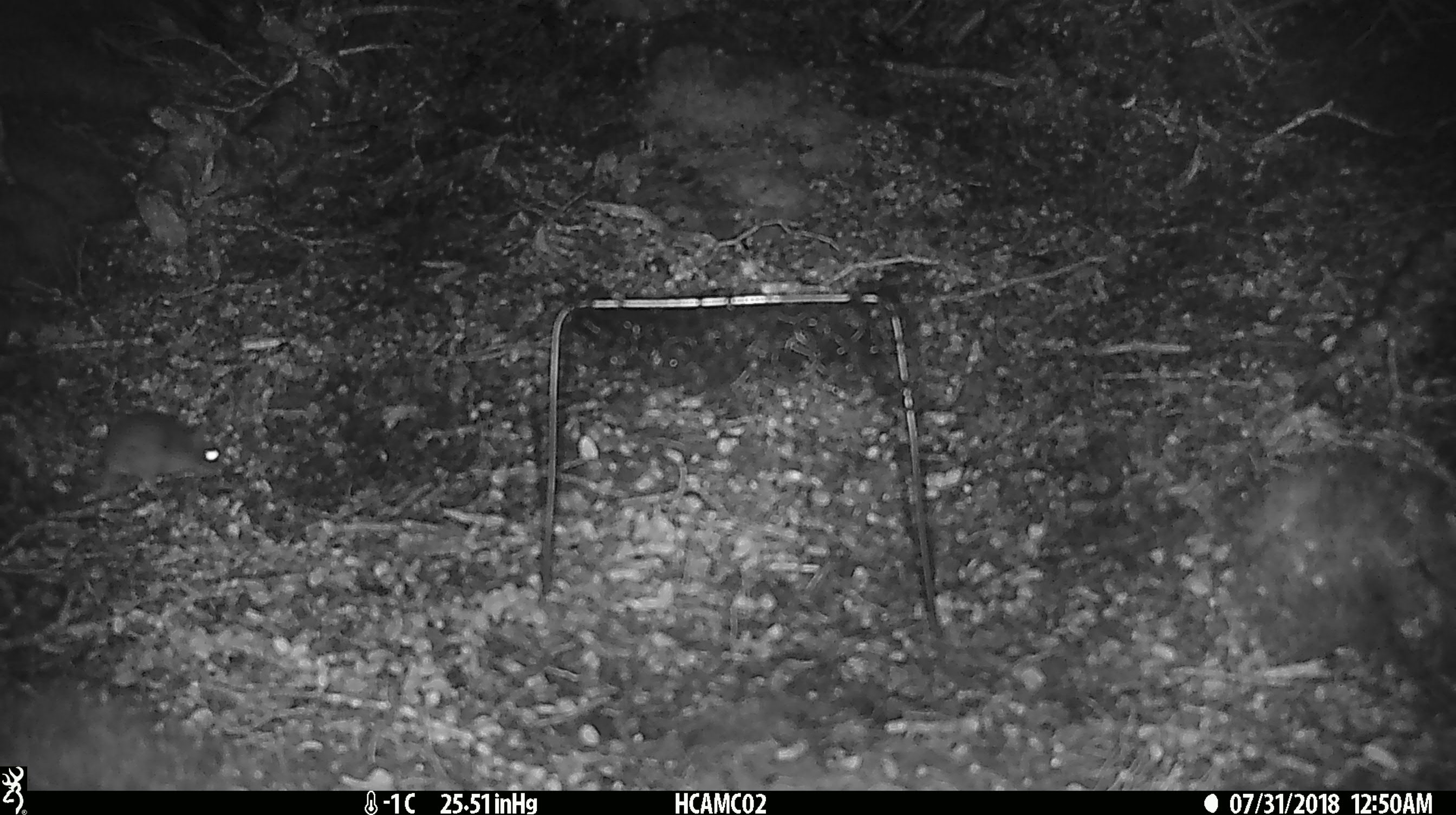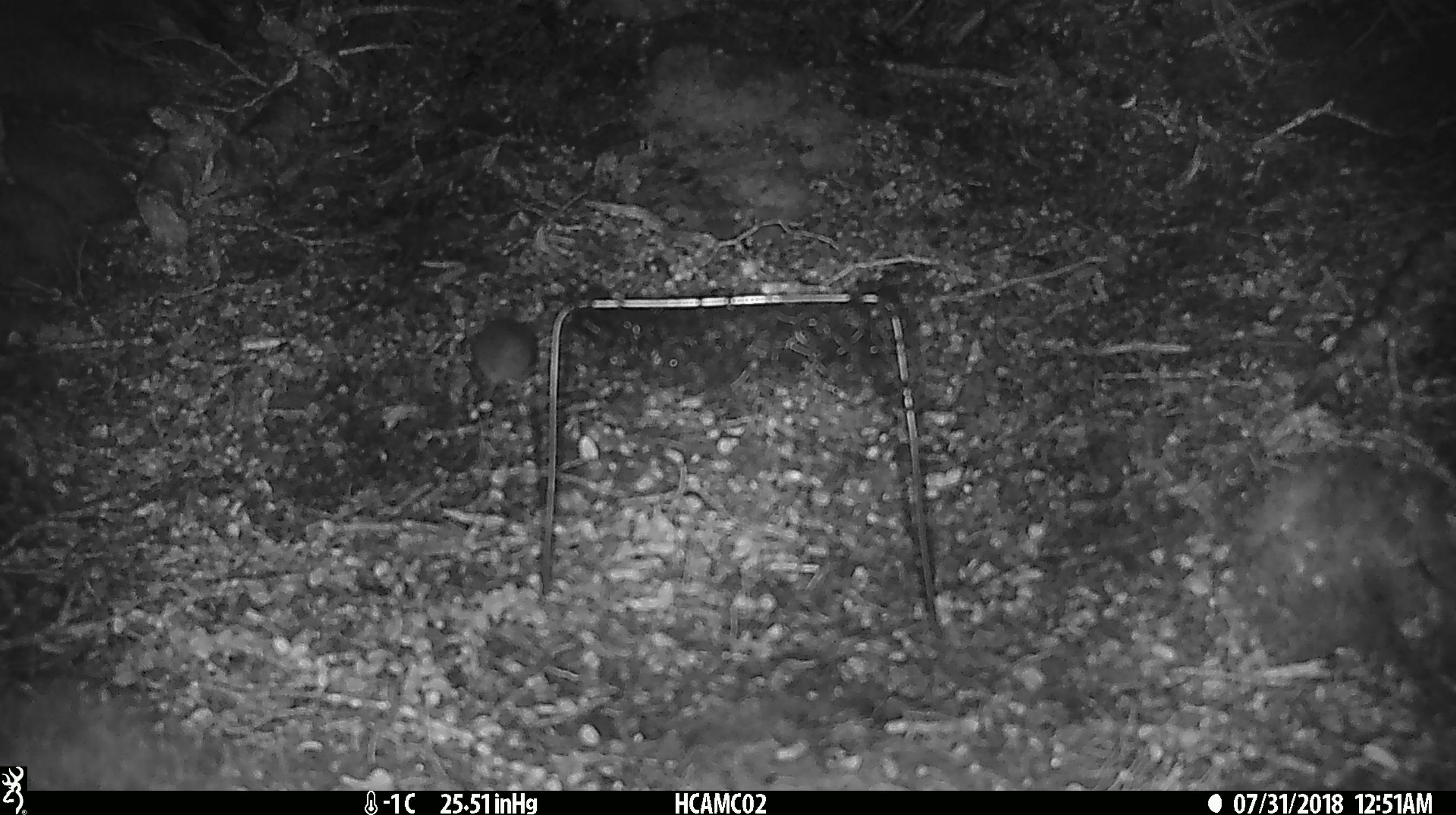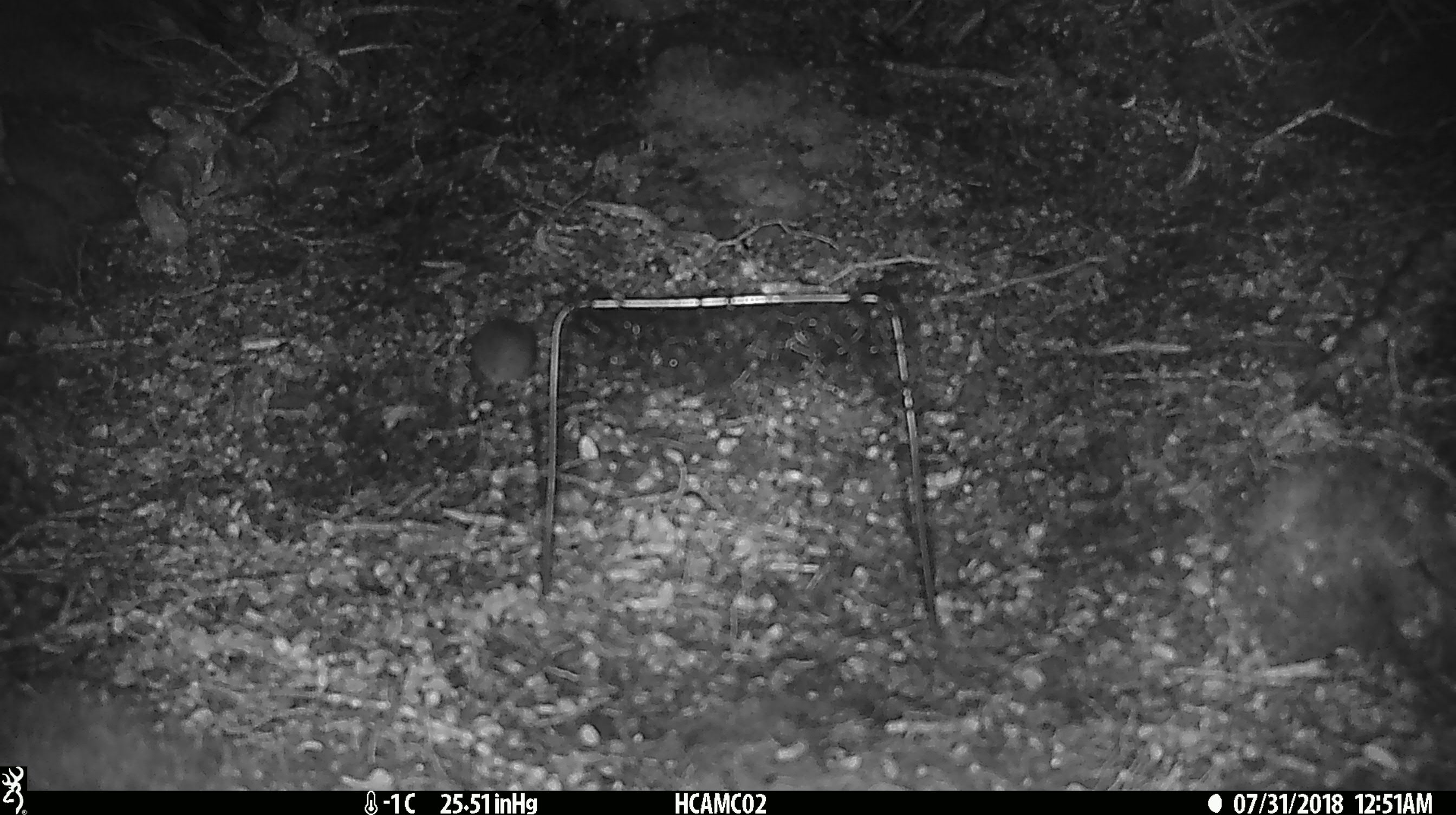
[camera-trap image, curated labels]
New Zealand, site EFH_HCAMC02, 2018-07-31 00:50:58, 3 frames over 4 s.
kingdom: Animalia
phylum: Chordata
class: Mammalia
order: Rodentia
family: Muridae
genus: Mus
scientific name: Mus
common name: mouse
Mouse (Mus).